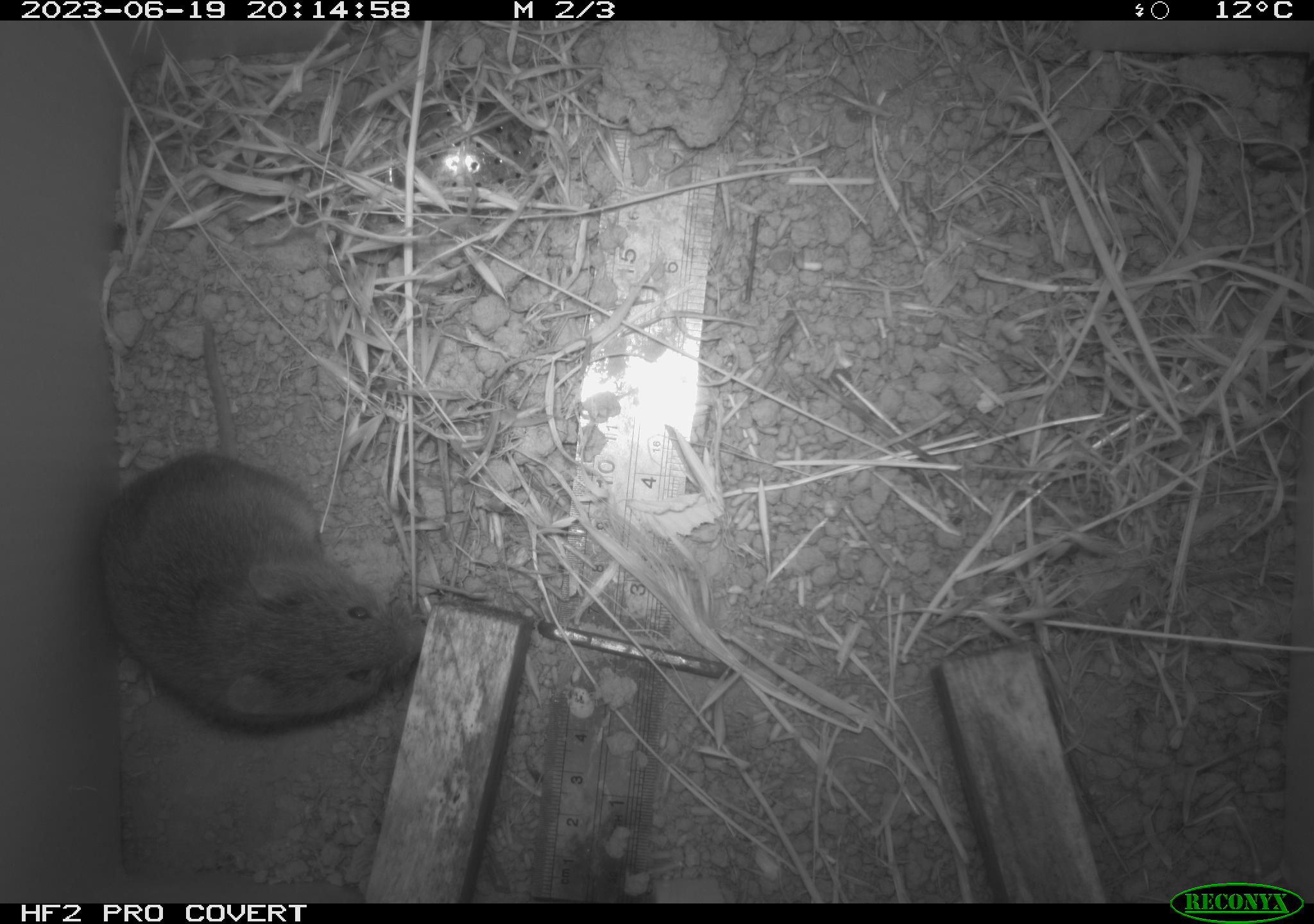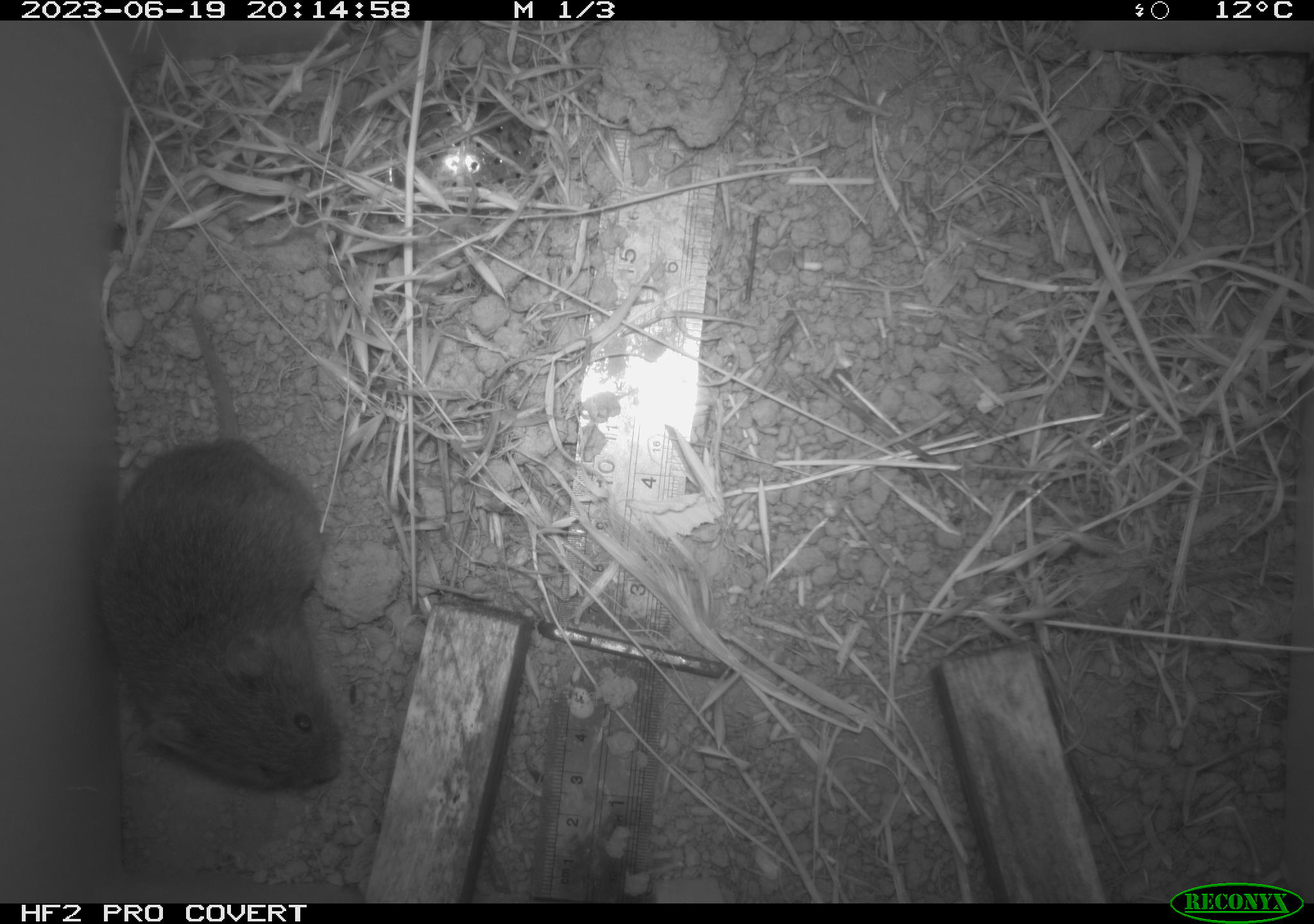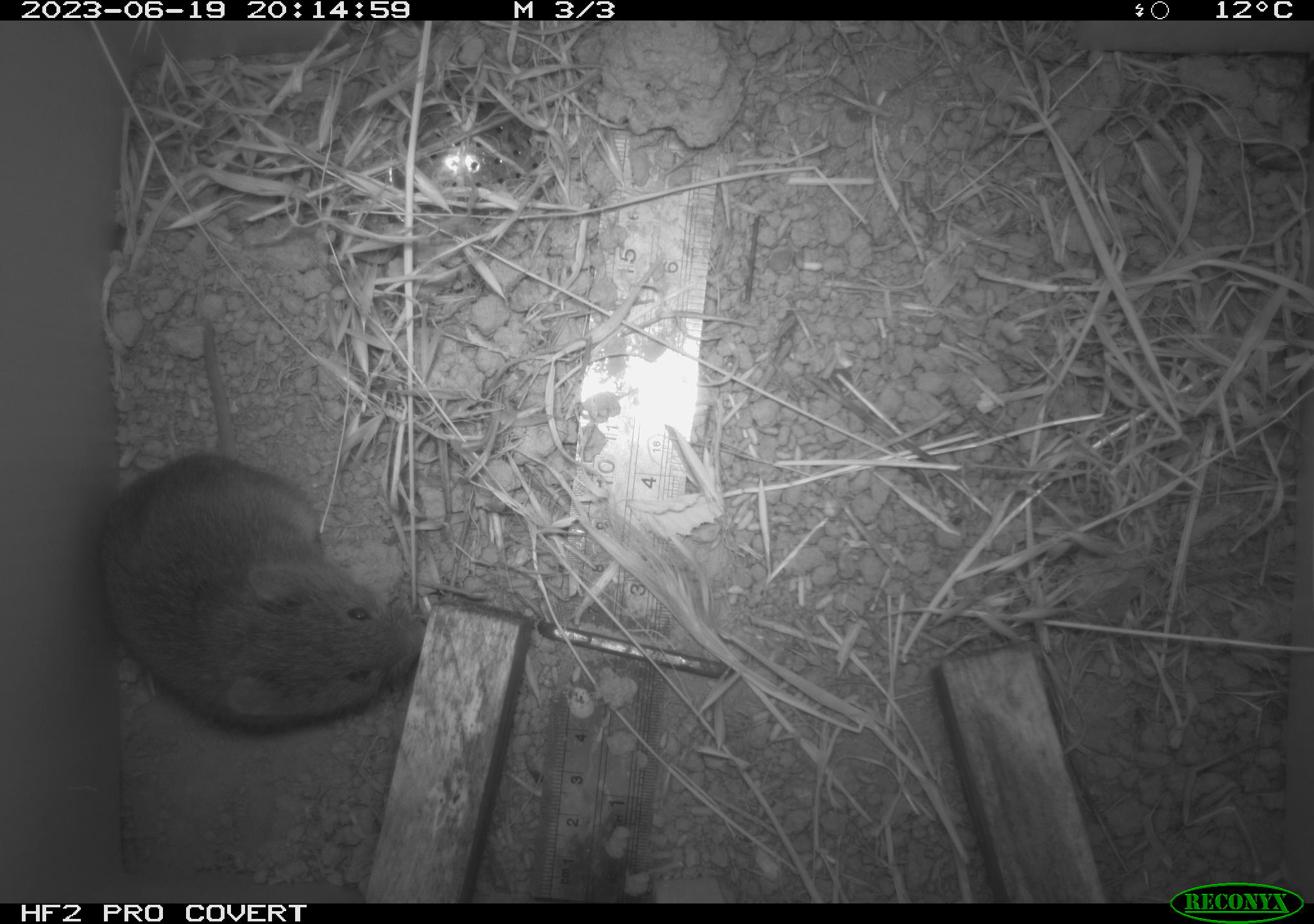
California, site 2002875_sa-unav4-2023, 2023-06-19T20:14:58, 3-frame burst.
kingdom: Animalia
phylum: Chordata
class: Mammalia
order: Rodentia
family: Cricetidae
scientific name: Arvicolinae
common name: voles, lemmings, and muskrats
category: arvicolinae subfamily